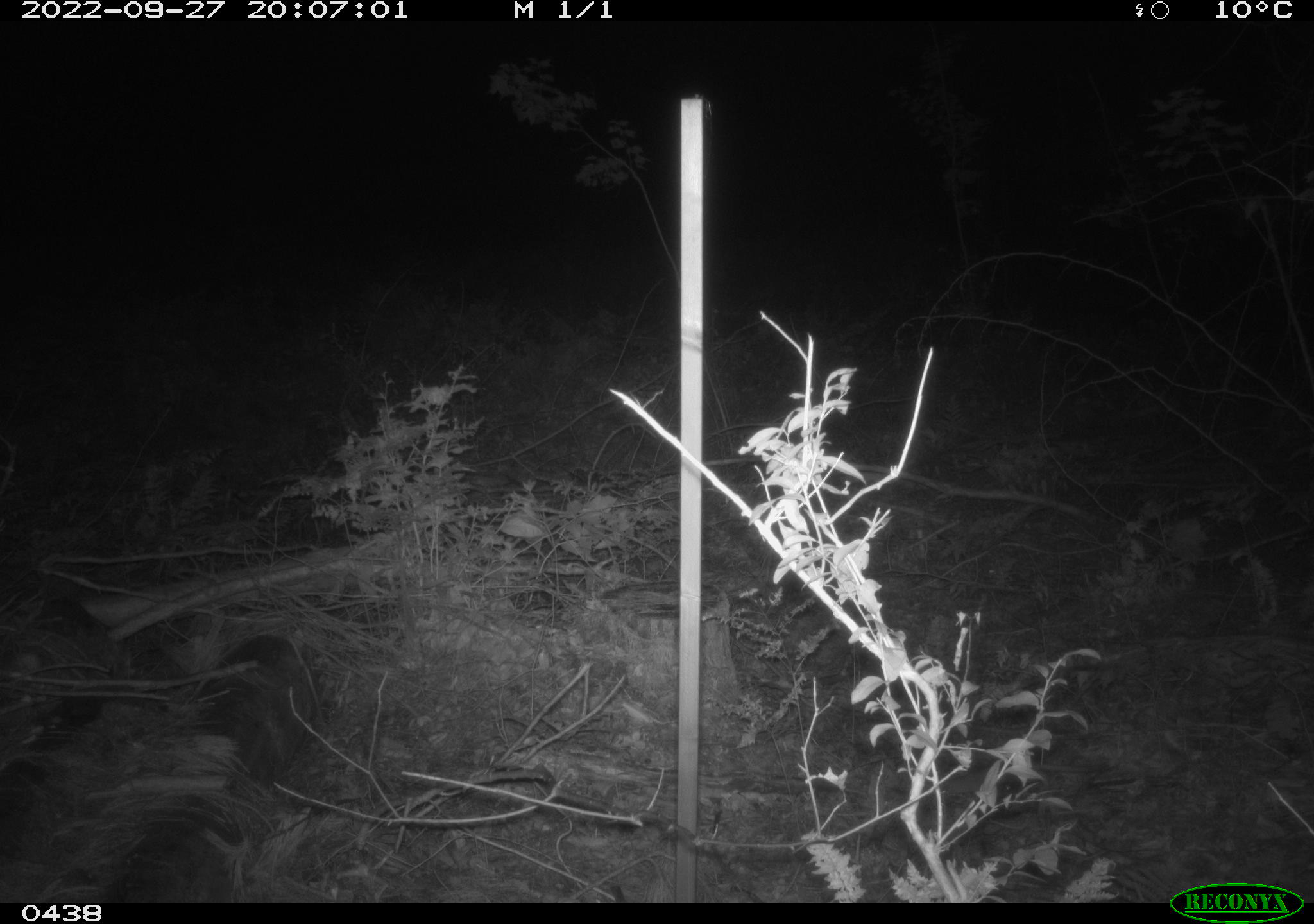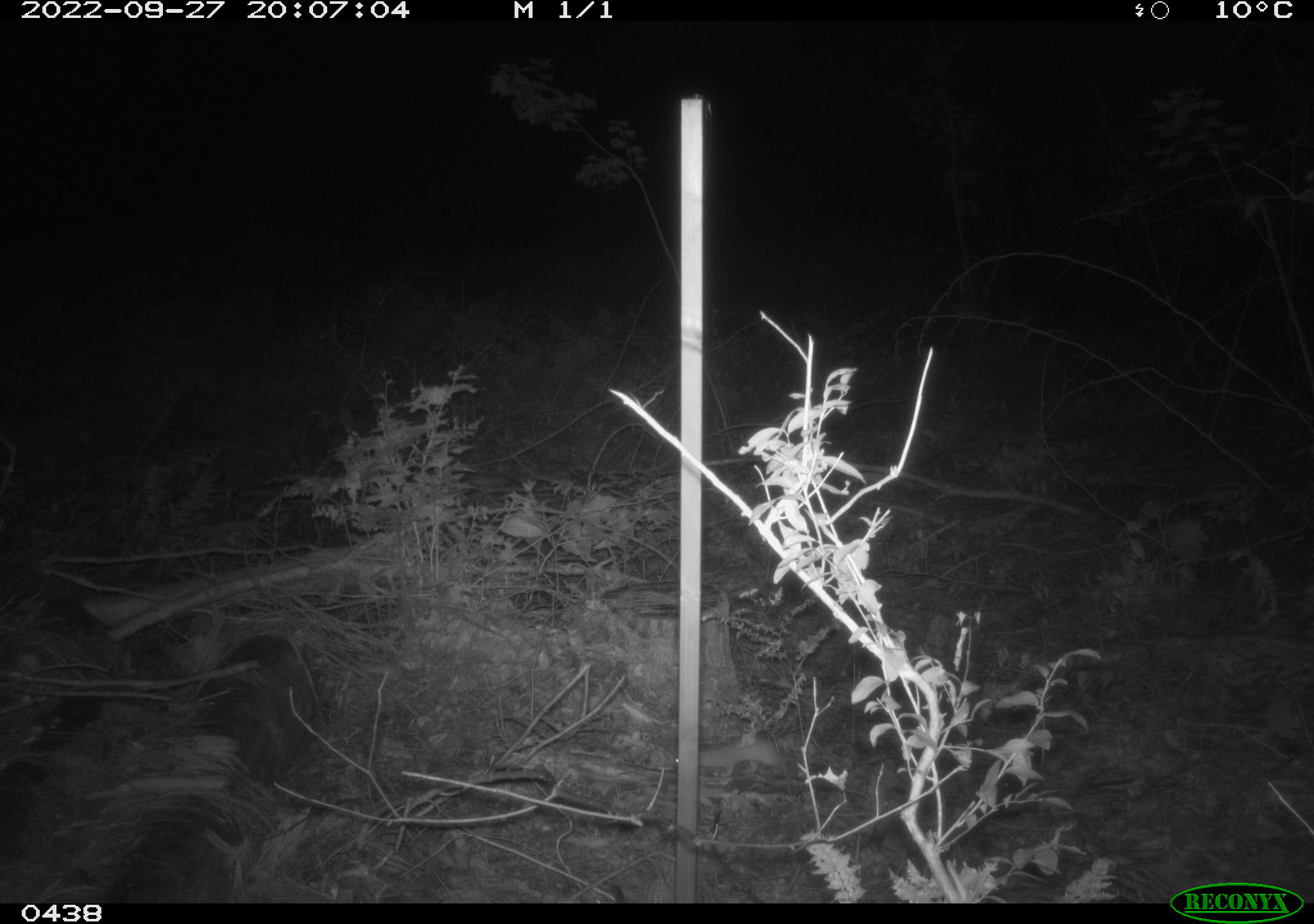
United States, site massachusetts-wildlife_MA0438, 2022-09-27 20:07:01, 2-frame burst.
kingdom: Animalia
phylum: Chordata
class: Mammalia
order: Carnivora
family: Mustelidae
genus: Mustela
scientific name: Mustela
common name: weasel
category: weasel sp.